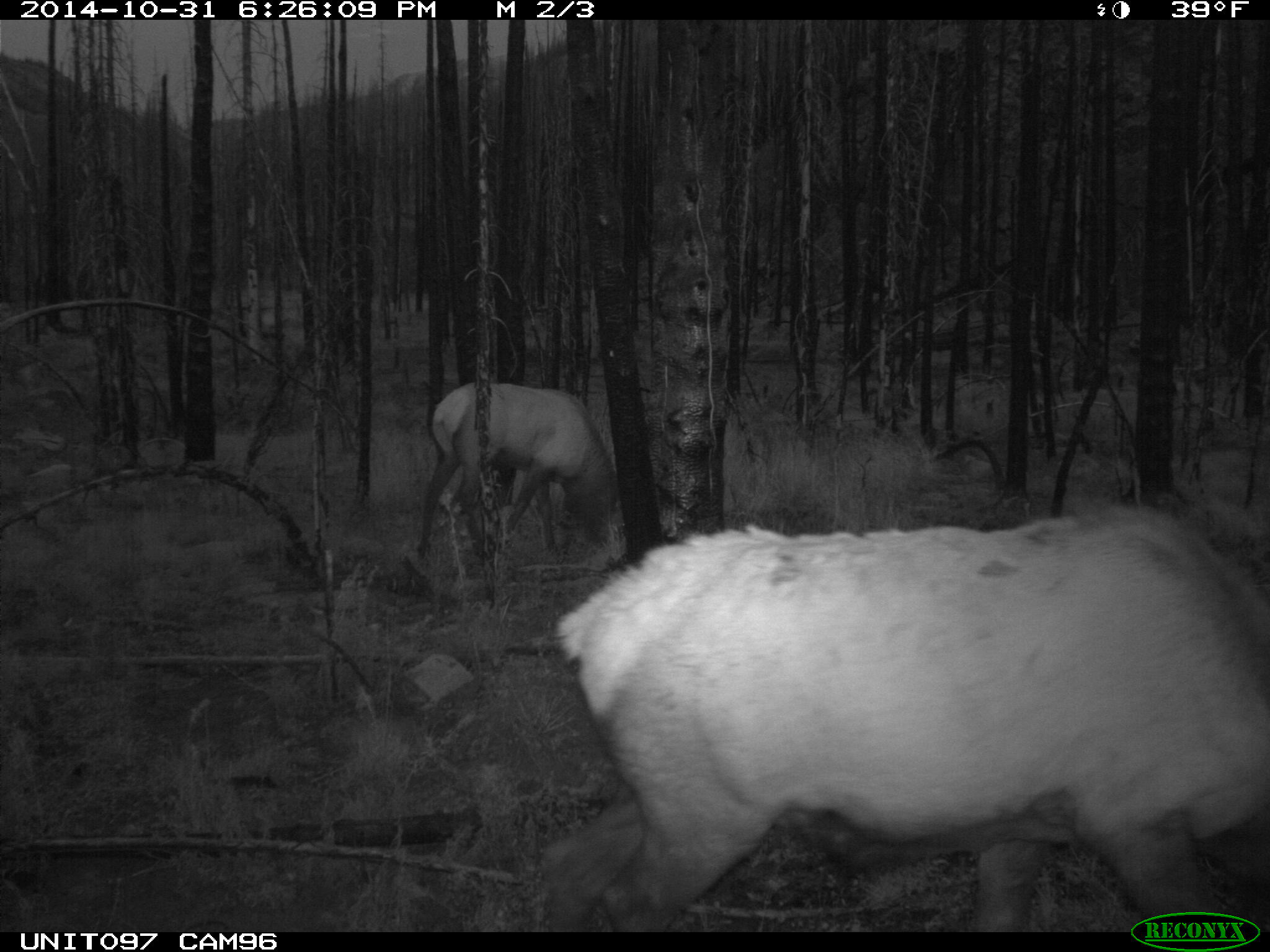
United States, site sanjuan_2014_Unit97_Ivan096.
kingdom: Animalia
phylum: Chordata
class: Mammalia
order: Artiodactyla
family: Cervidae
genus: Cervus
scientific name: Cervus elaphus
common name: red deer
Cervus elaphus (red deer).